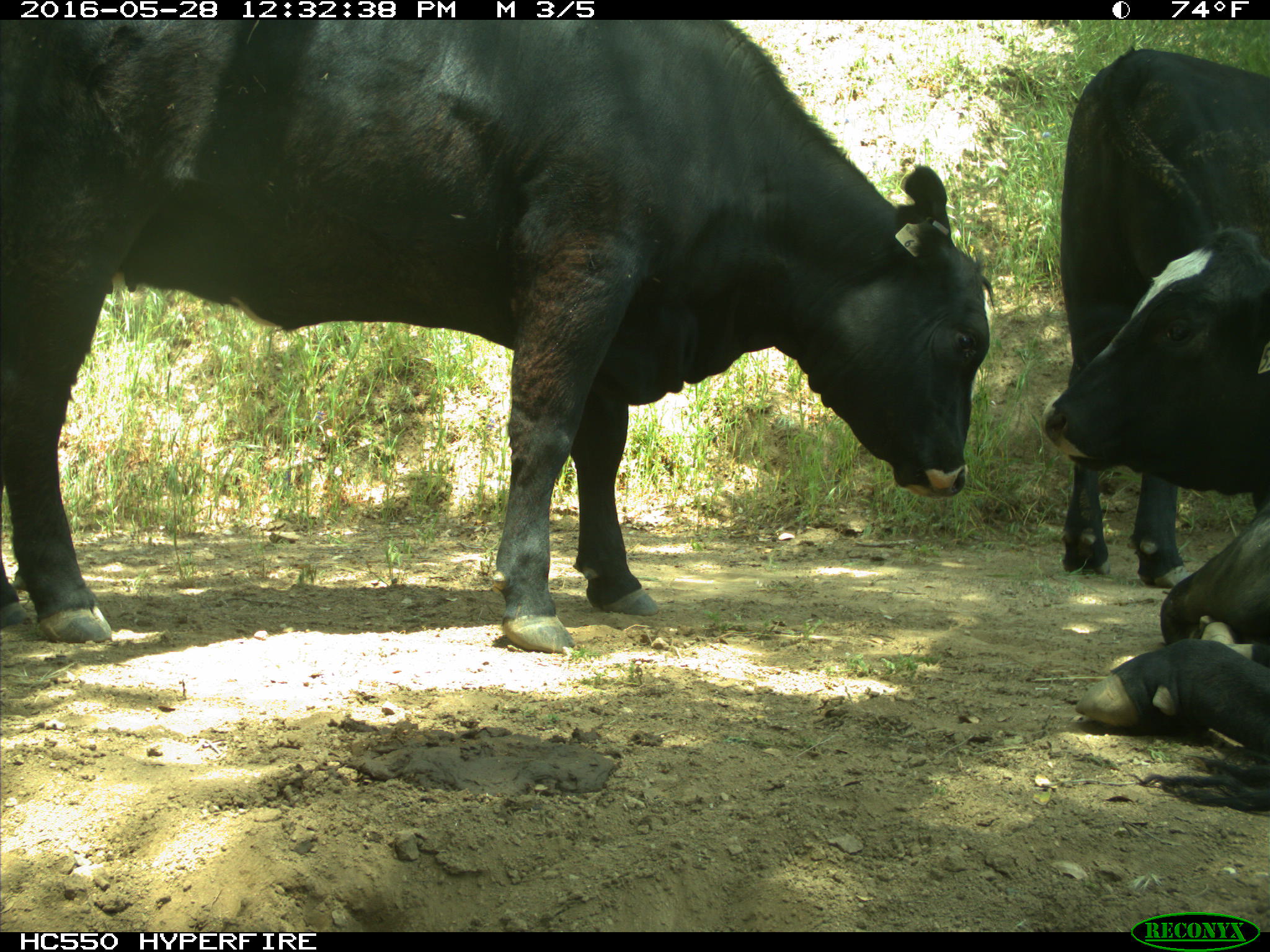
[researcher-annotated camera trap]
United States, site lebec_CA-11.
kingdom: Animalia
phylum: Chordata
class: Mammalia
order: Artiodactyla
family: Bovidae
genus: Bos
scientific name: Bos taurus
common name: domestic cow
Bos taurus (domestic cow).